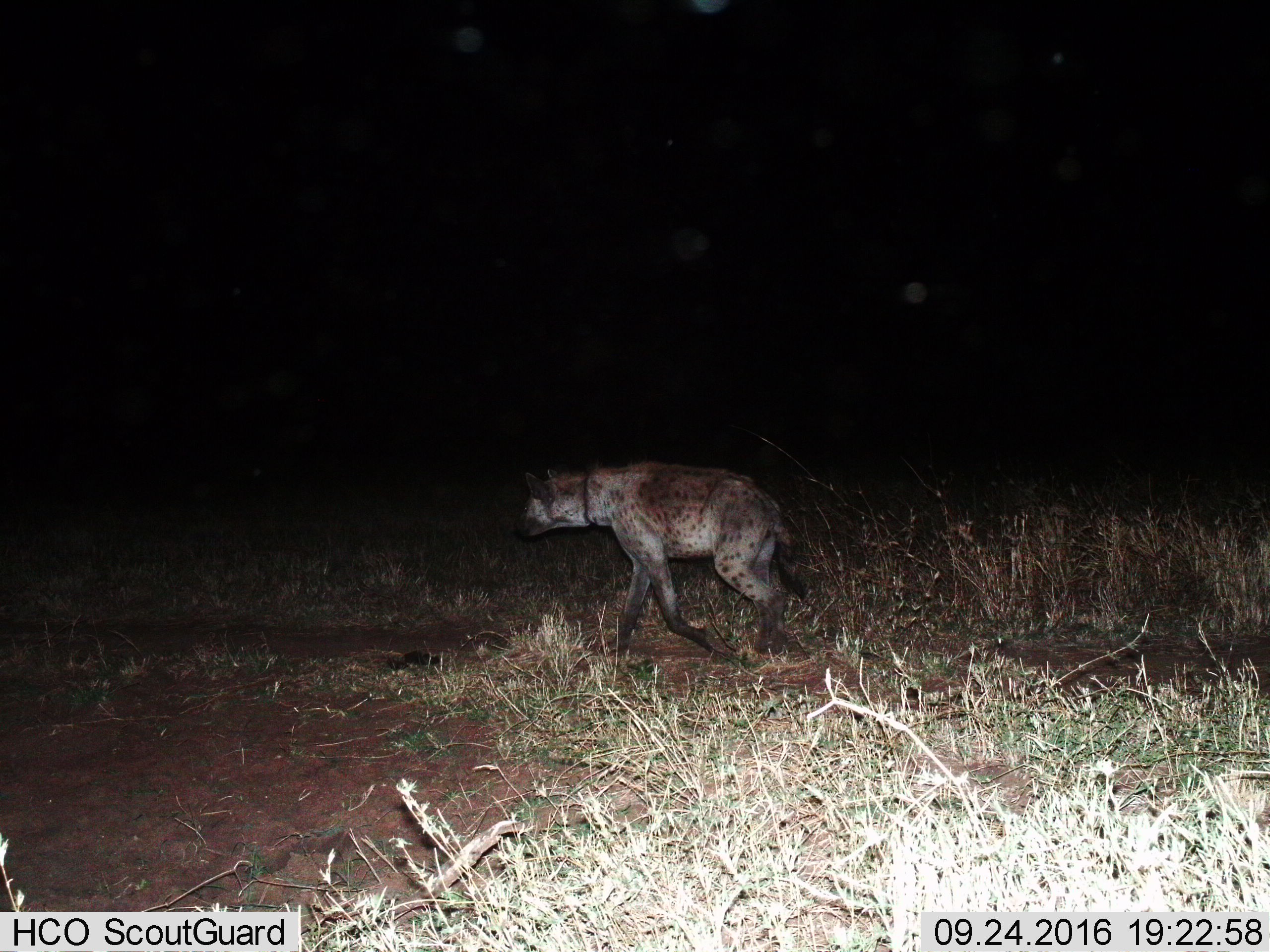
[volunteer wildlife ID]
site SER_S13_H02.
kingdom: Animalia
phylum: Chordata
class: Mammalia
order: Carnivora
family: Hyaenidae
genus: Crocuta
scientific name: Crocuta crocuta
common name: spotted hyena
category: hyenaspotted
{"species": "hyenaspotted (spotted hyena) (Crocuta crocuta)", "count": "1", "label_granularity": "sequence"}